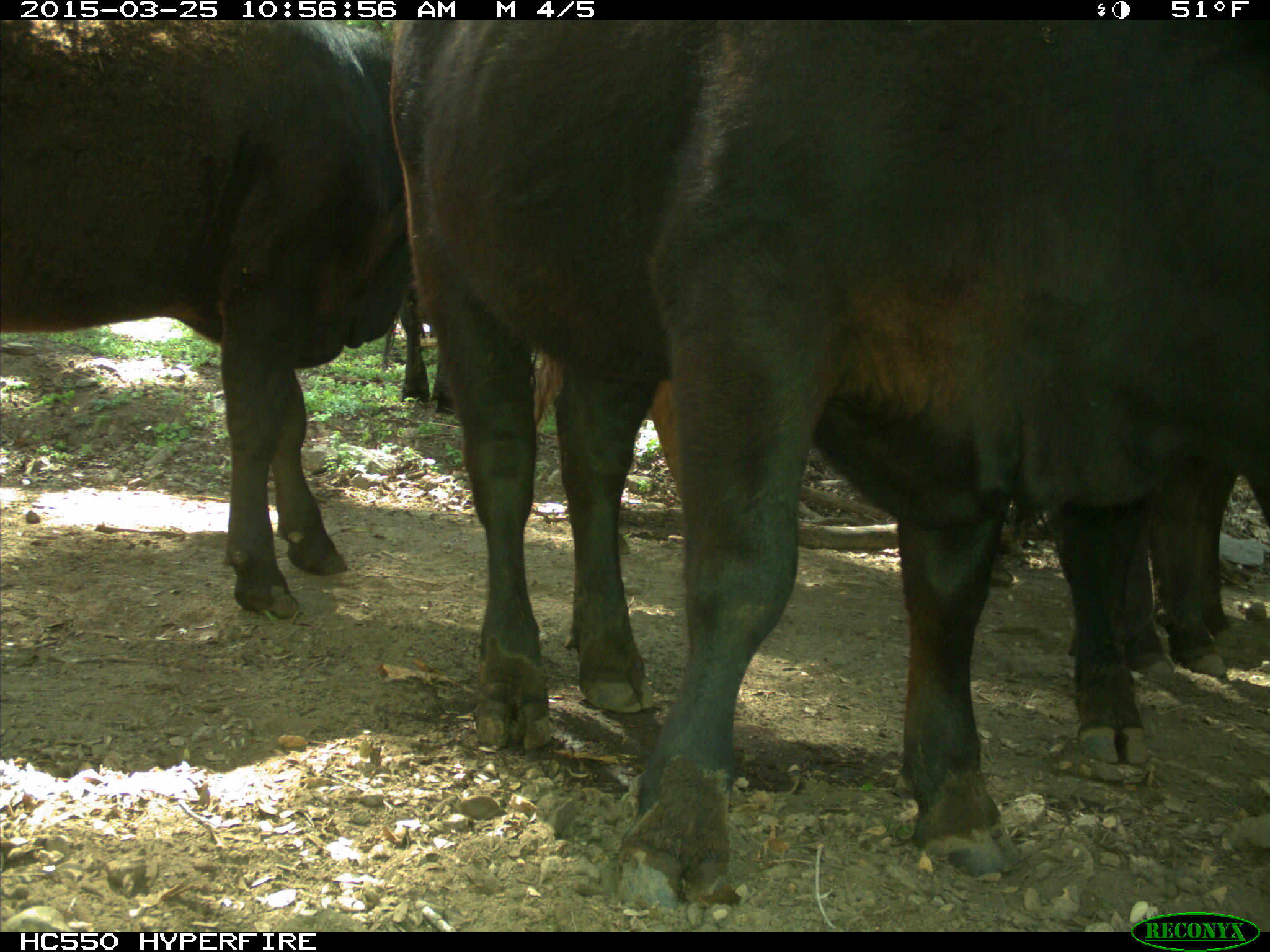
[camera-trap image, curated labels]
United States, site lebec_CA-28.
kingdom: Animalia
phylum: Chordata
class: Mammalia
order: Artiodactyla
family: Bovidae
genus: Bos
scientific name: Bos taurus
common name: domestic cow